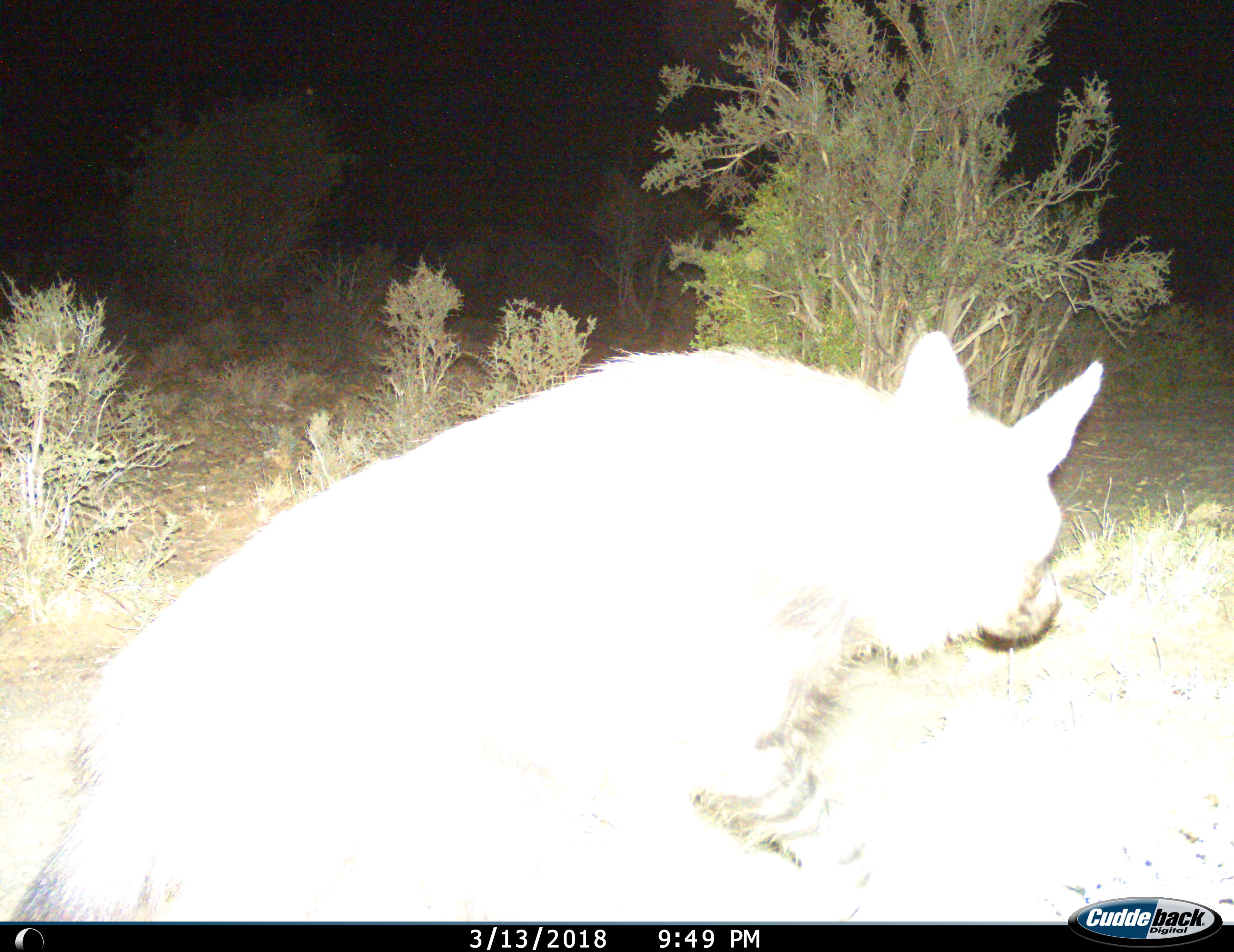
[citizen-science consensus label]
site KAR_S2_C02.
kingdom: Animalia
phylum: Chordata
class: Mammalia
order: Carnivora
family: Hyaenidae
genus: Parahyaena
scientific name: Parahyaena brunnea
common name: brown hyena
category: hyenabrown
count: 1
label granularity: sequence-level